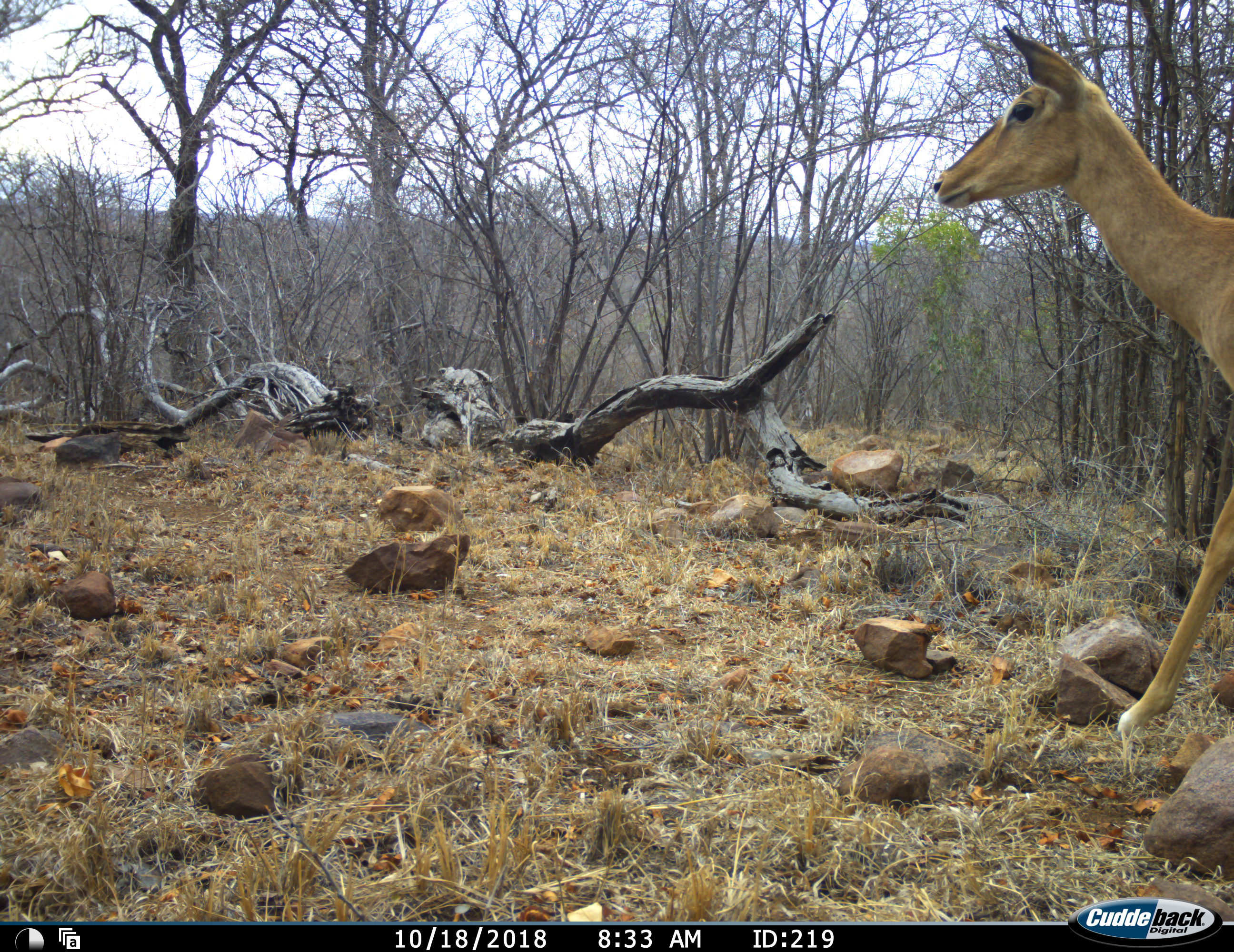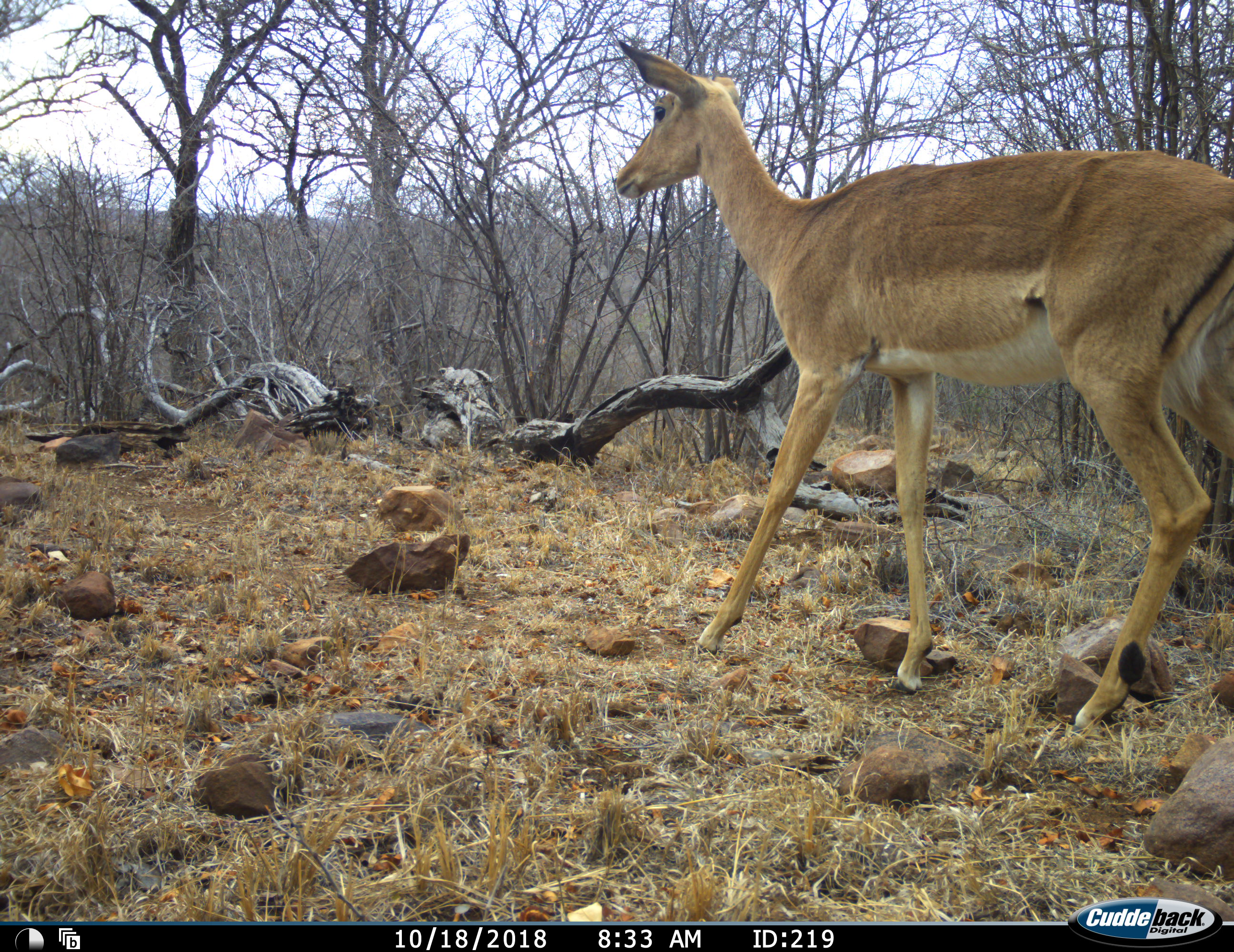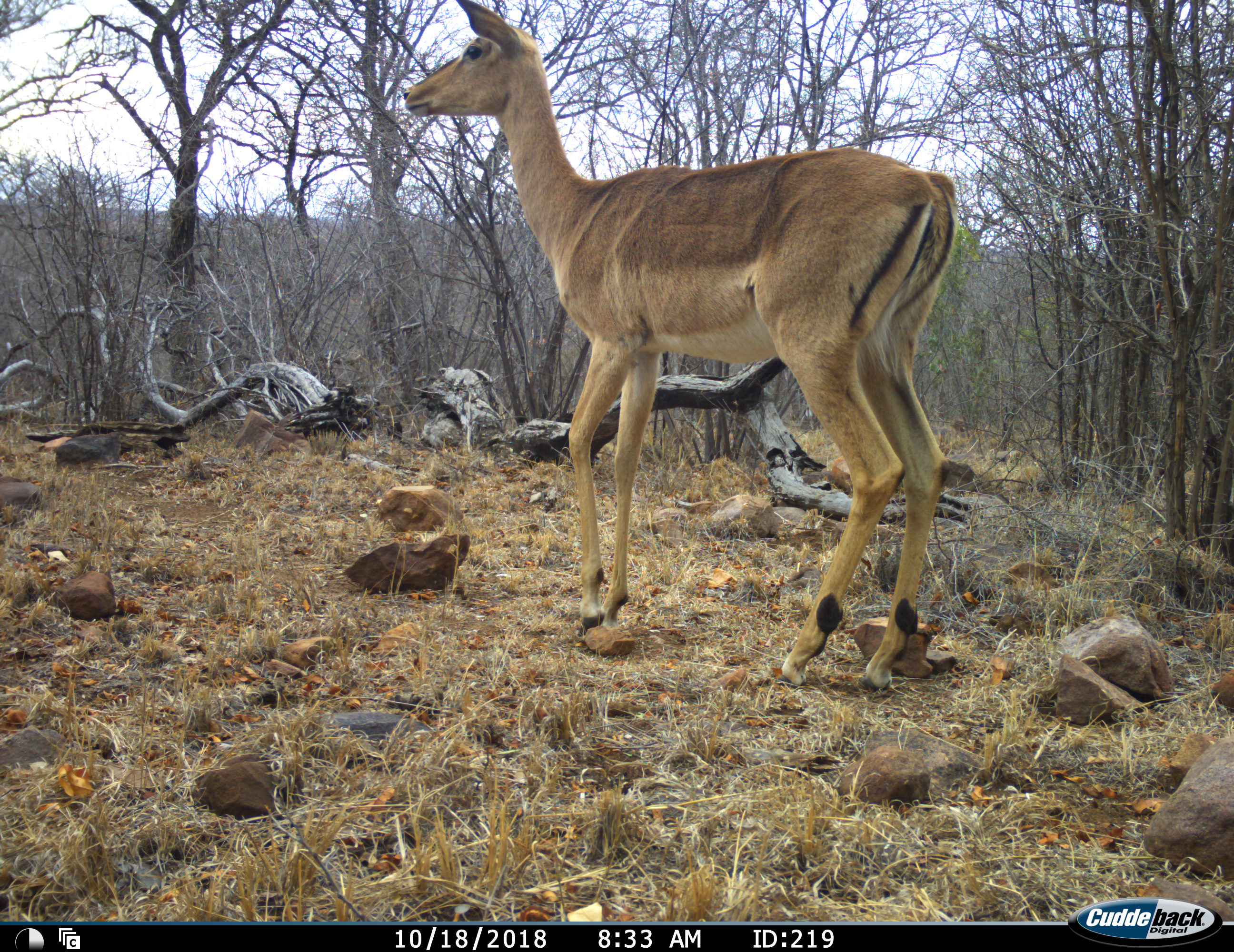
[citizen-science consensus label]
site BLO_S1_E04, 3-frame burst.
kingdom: Animalia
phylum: Chordata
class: Mammalia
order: Artiodactyla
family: Bovidae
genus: Aepyceros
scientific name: Aepyceros melampus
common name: impala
Impala (Aepyceros melampus), count 1. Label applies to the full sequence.